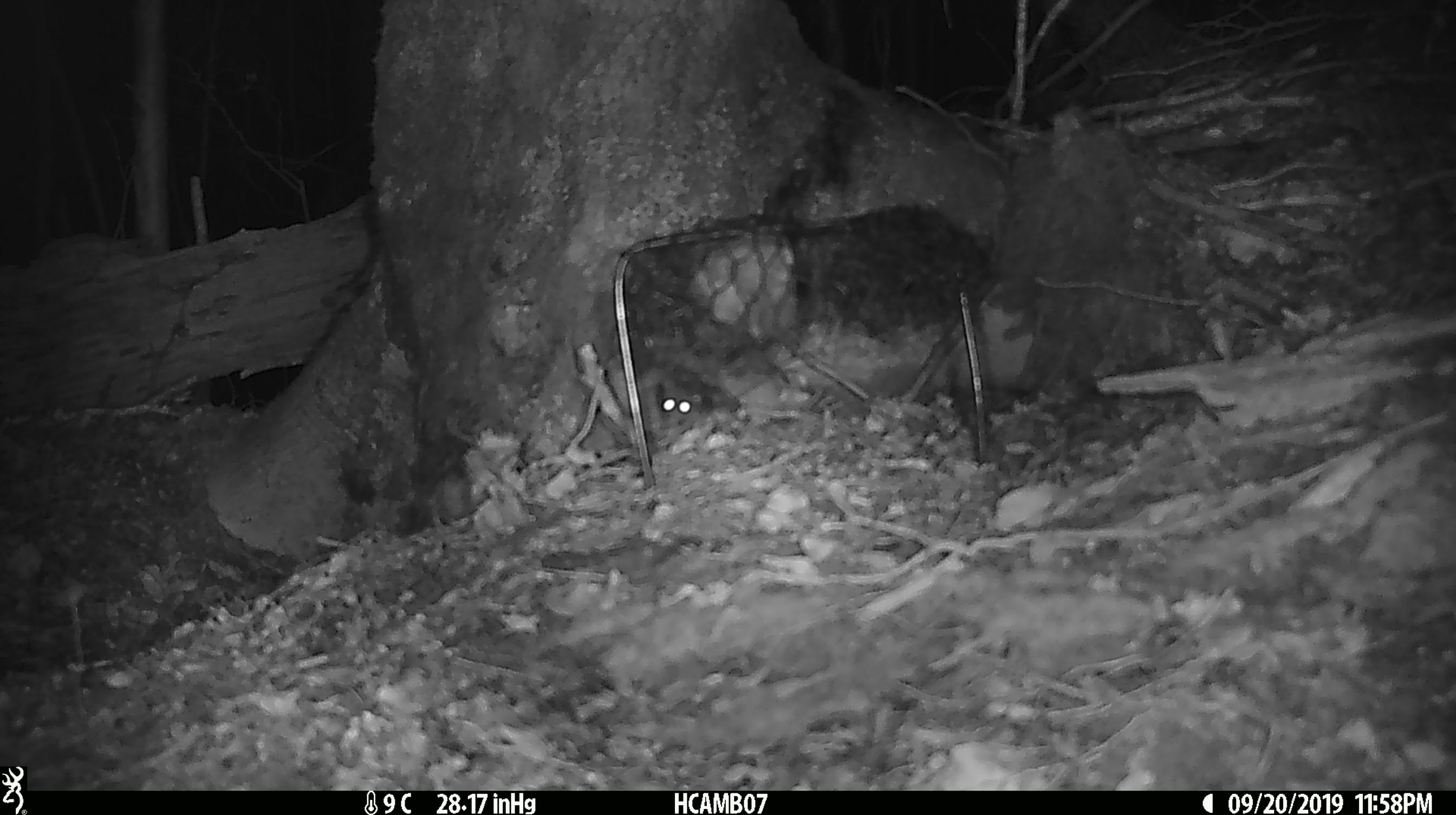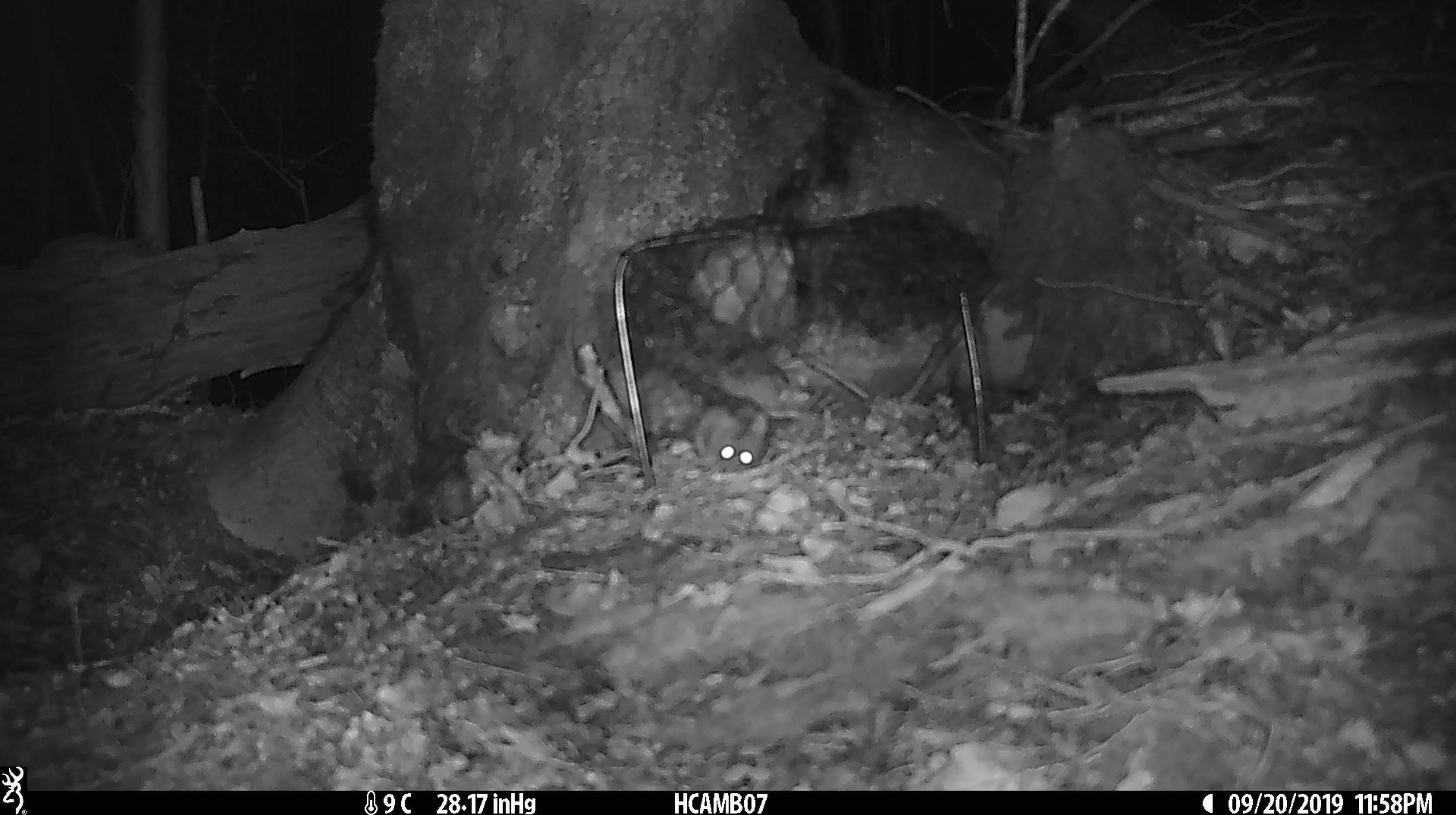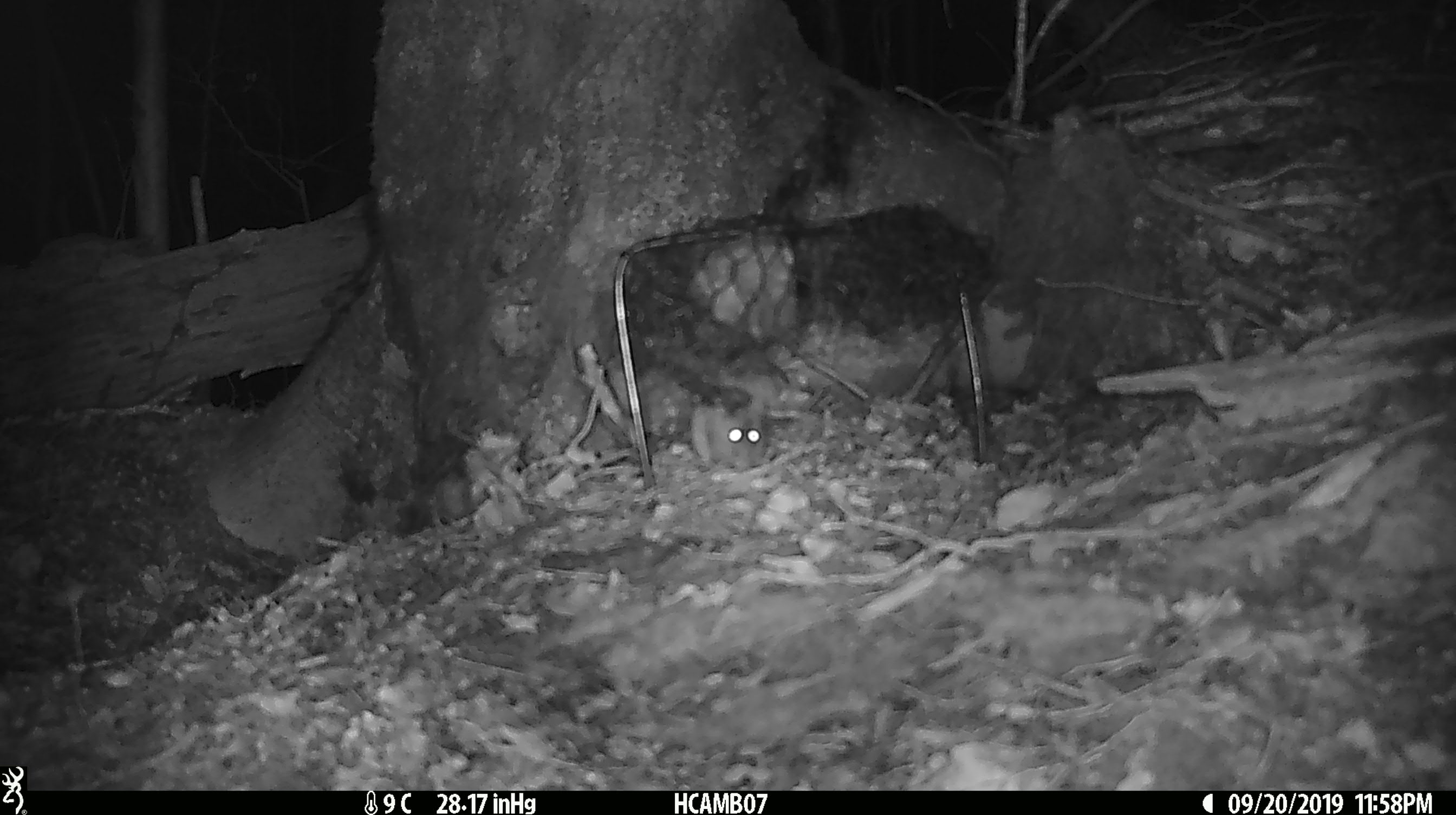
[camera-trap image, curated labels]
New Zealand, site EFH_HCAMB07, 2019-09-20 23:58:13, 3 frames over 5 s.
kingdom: Animalia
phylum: Chordata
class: Mammalia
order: Rodentia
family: Muridae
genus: Mus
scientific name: Mus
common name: mouse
Mouse (Mus).